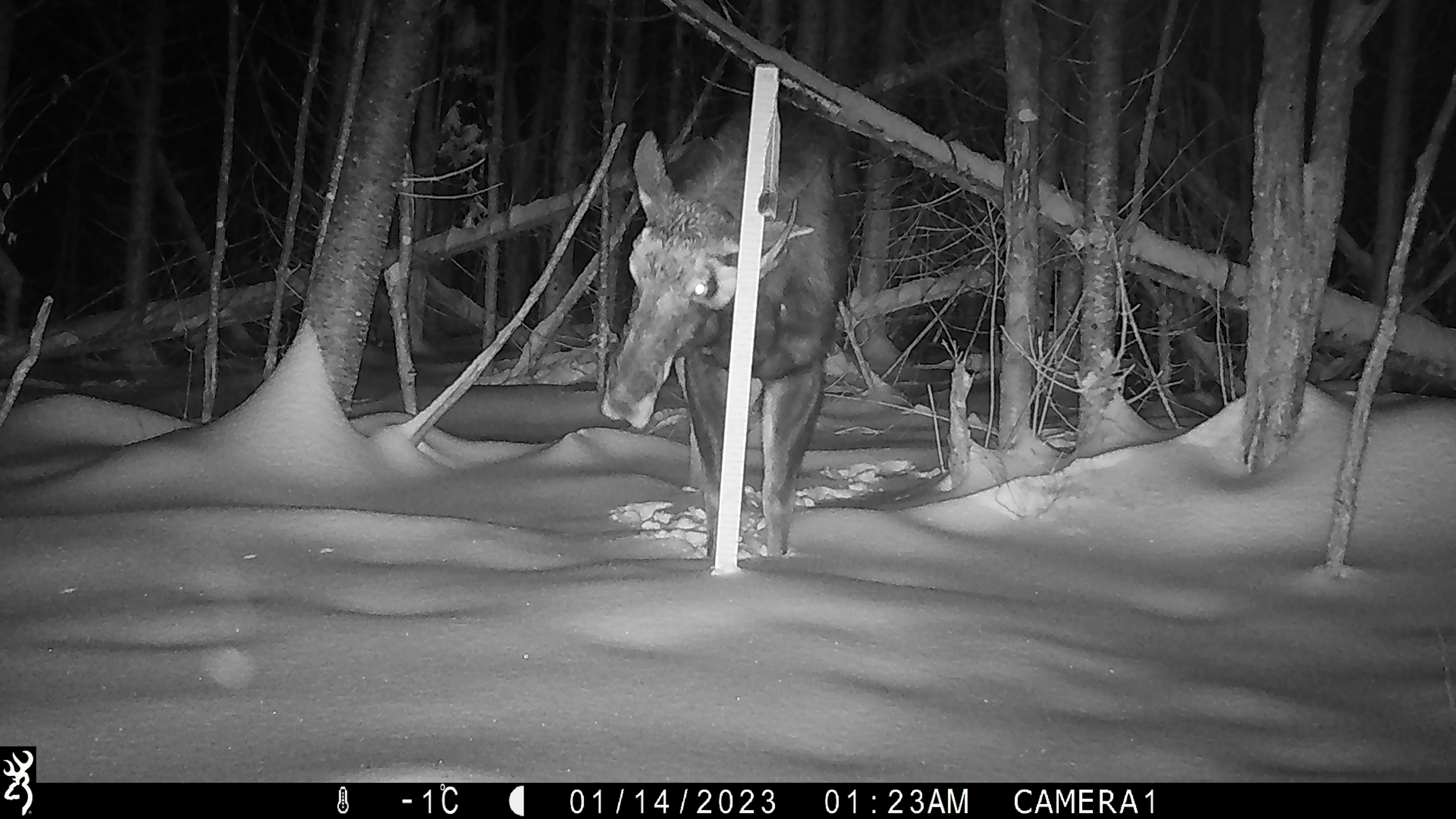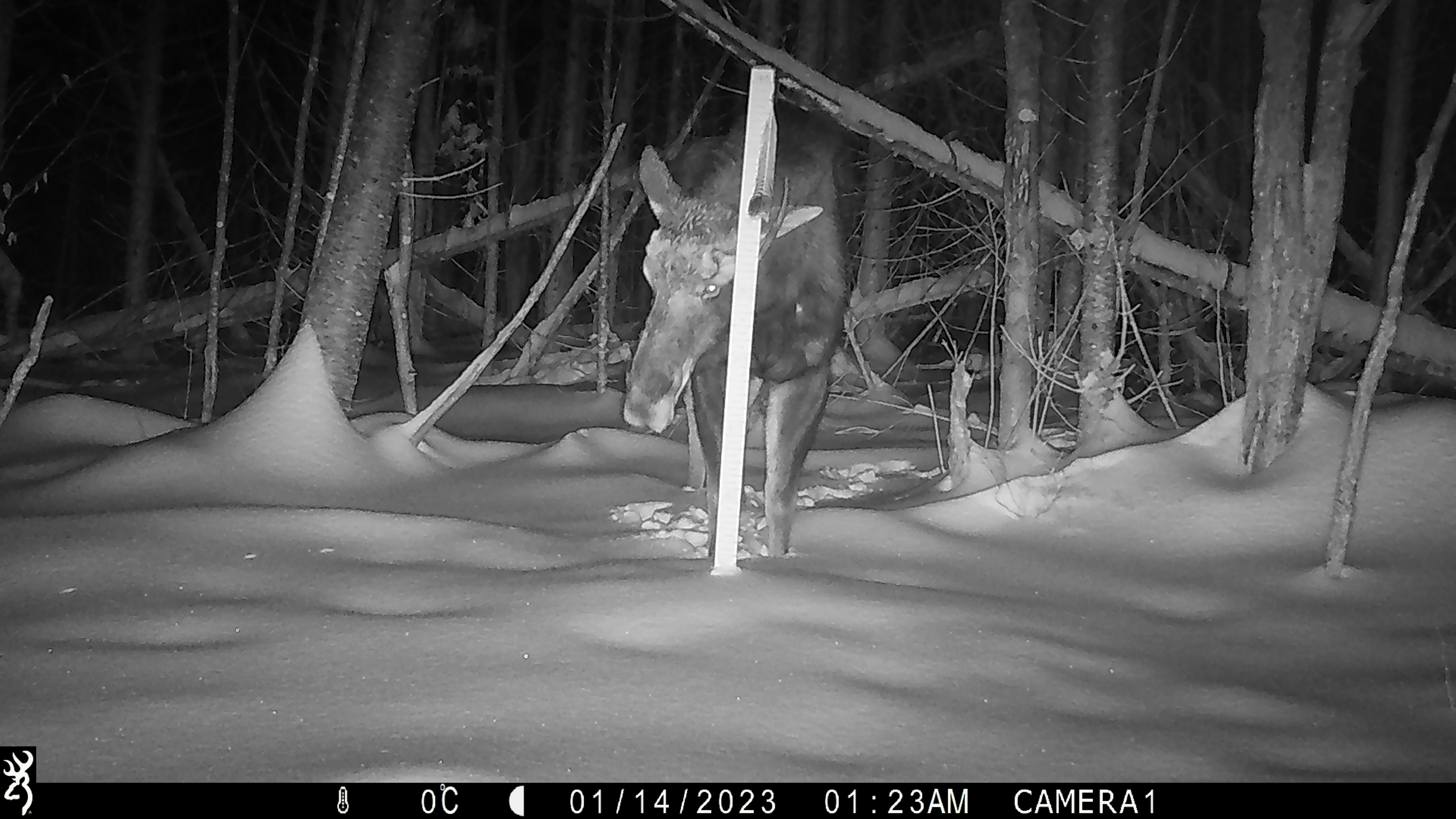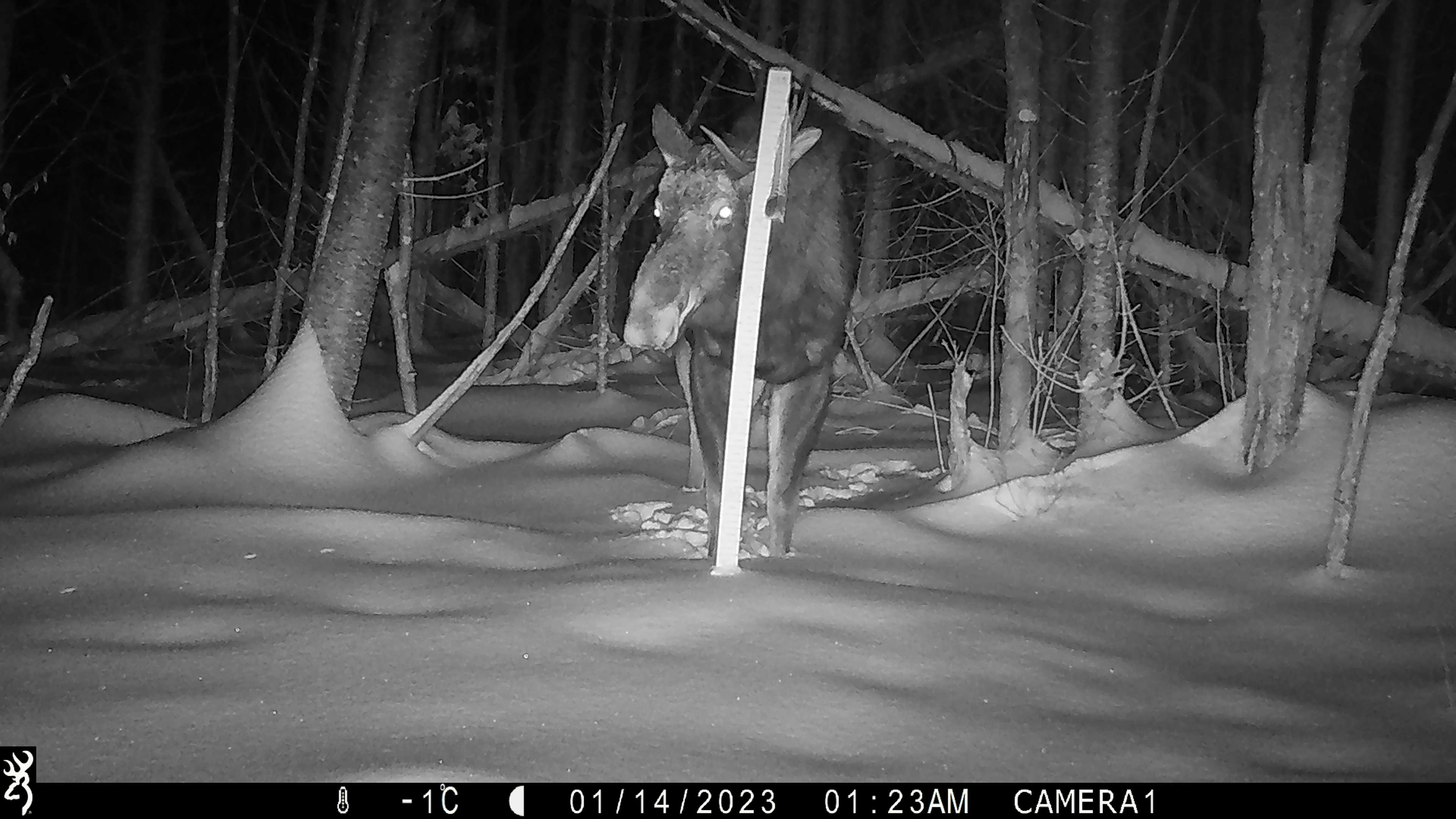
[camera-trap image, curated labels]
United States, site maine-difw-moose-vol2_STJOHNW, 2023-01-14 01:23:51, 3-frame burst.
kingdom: Animalia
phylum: Chordata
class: Mammalia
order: Artiodactyla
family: Cervidae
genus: Alces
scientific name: Alces alces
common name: moose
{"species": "moose (Alces alces)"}